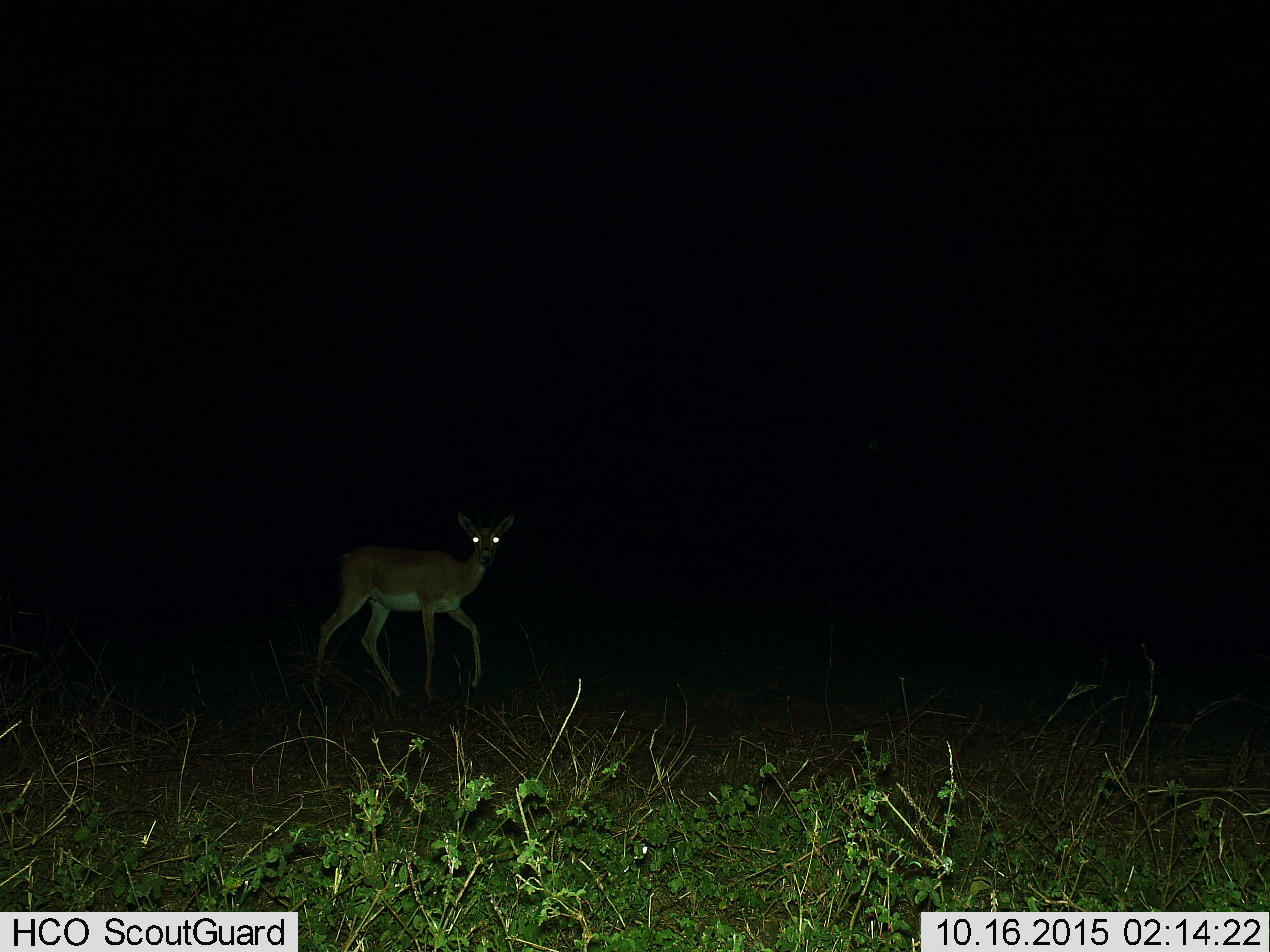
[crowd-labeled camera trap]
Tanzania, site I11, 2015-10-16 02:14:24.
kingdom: Animalia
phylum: Chordata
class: Mammalia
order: Artiodactyla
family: Bovidae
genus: Nanger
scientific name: Nanger granti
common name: grant's gazelle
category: gazellegrants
Gazellegrants (grant's gazelle) (Nanger granti), count 1. Behavior (volunteer vote fractions): standing 60%, resting 0%, moving 40%, interacting 0%. Young present (vote fraction): 0%. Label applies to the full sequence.